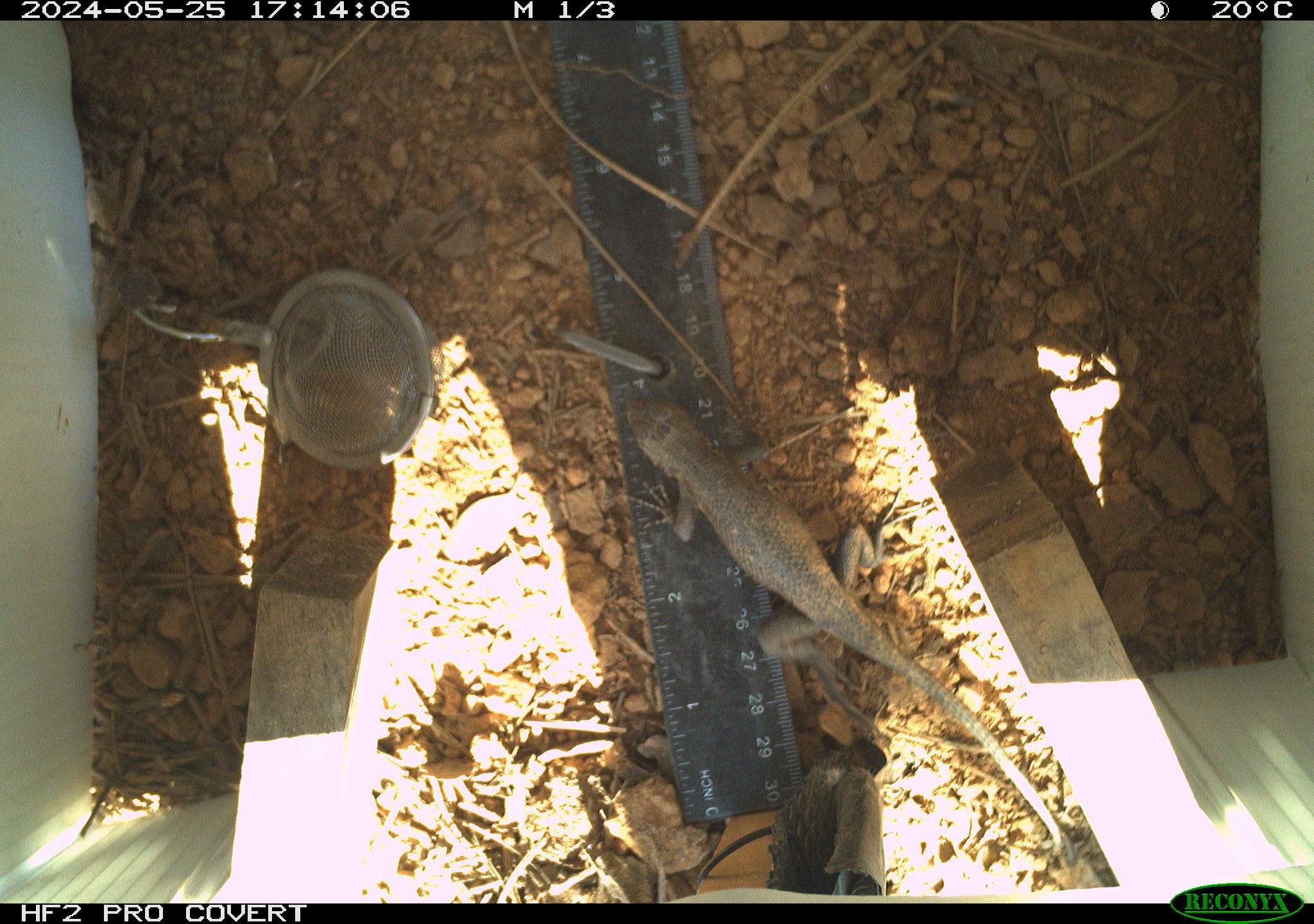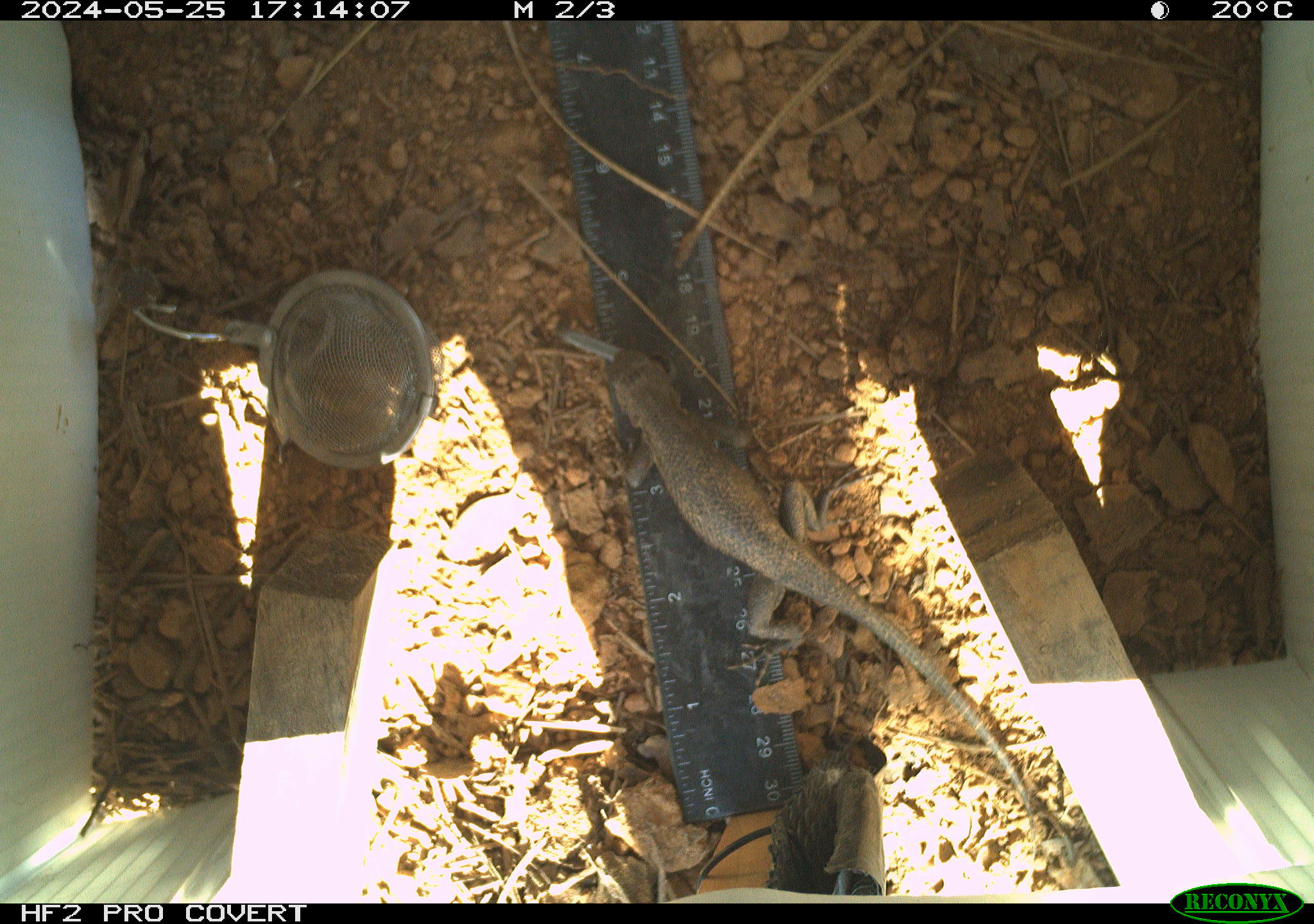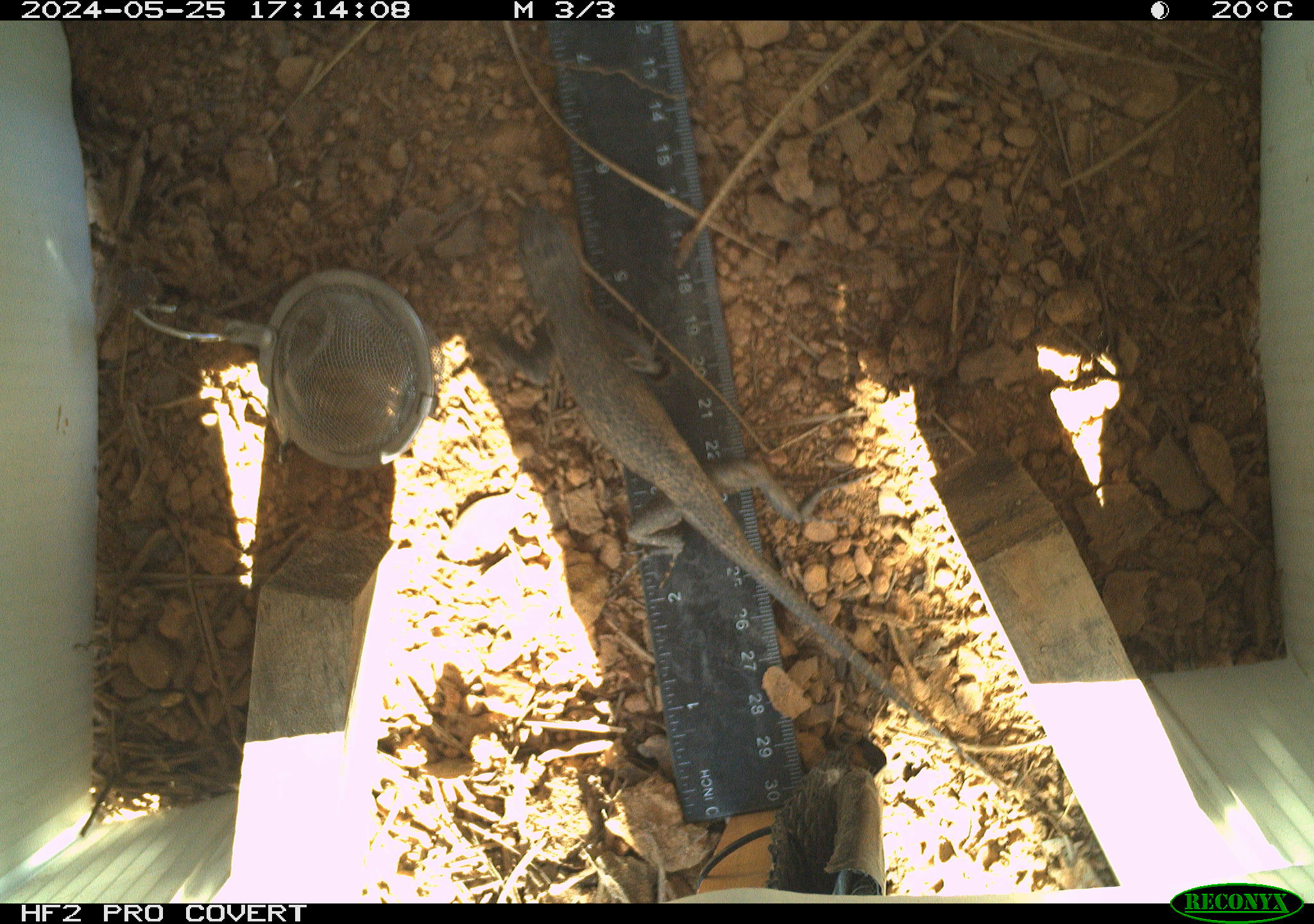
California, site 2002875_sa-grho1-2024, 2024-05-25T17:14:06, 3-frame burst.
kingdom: Animalia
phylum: Chordata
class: Reptilia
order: Squamata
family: Phrynosomatidae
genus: Sceloporus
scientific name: Sceloporus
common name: spiny lizards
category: sceloporus species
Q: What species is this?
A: Sceloporus species (spiny lizards) (Sceloporus).